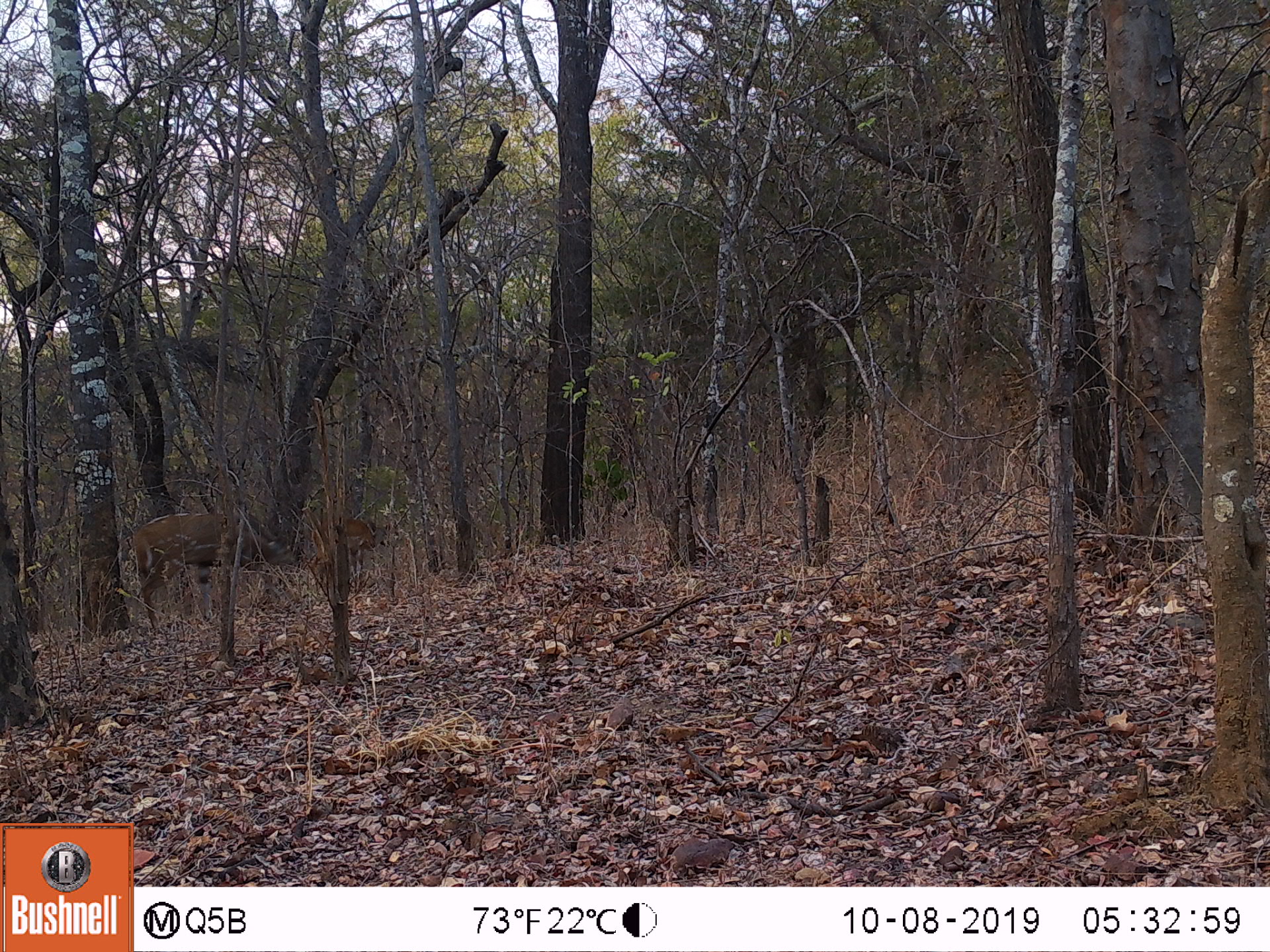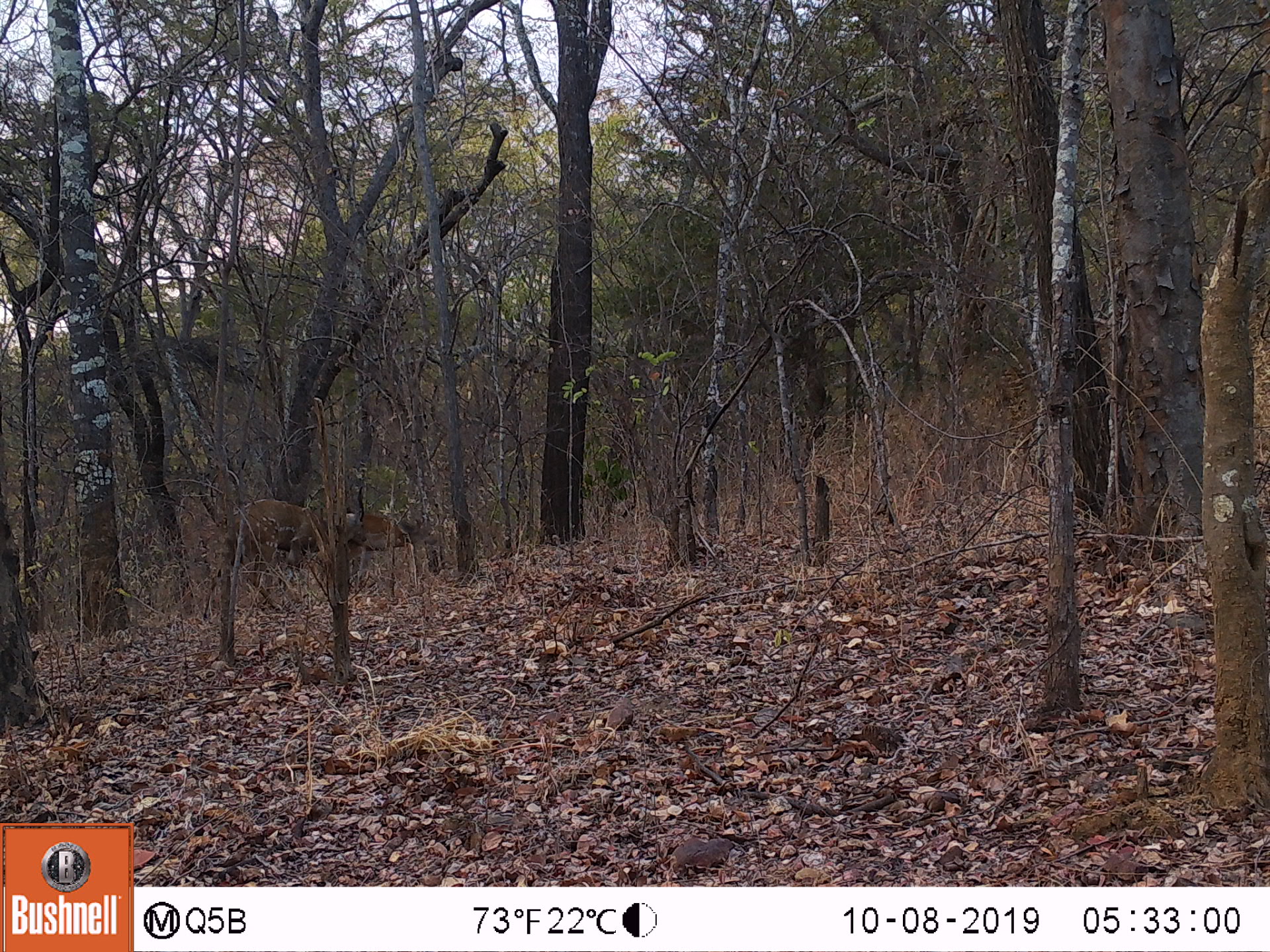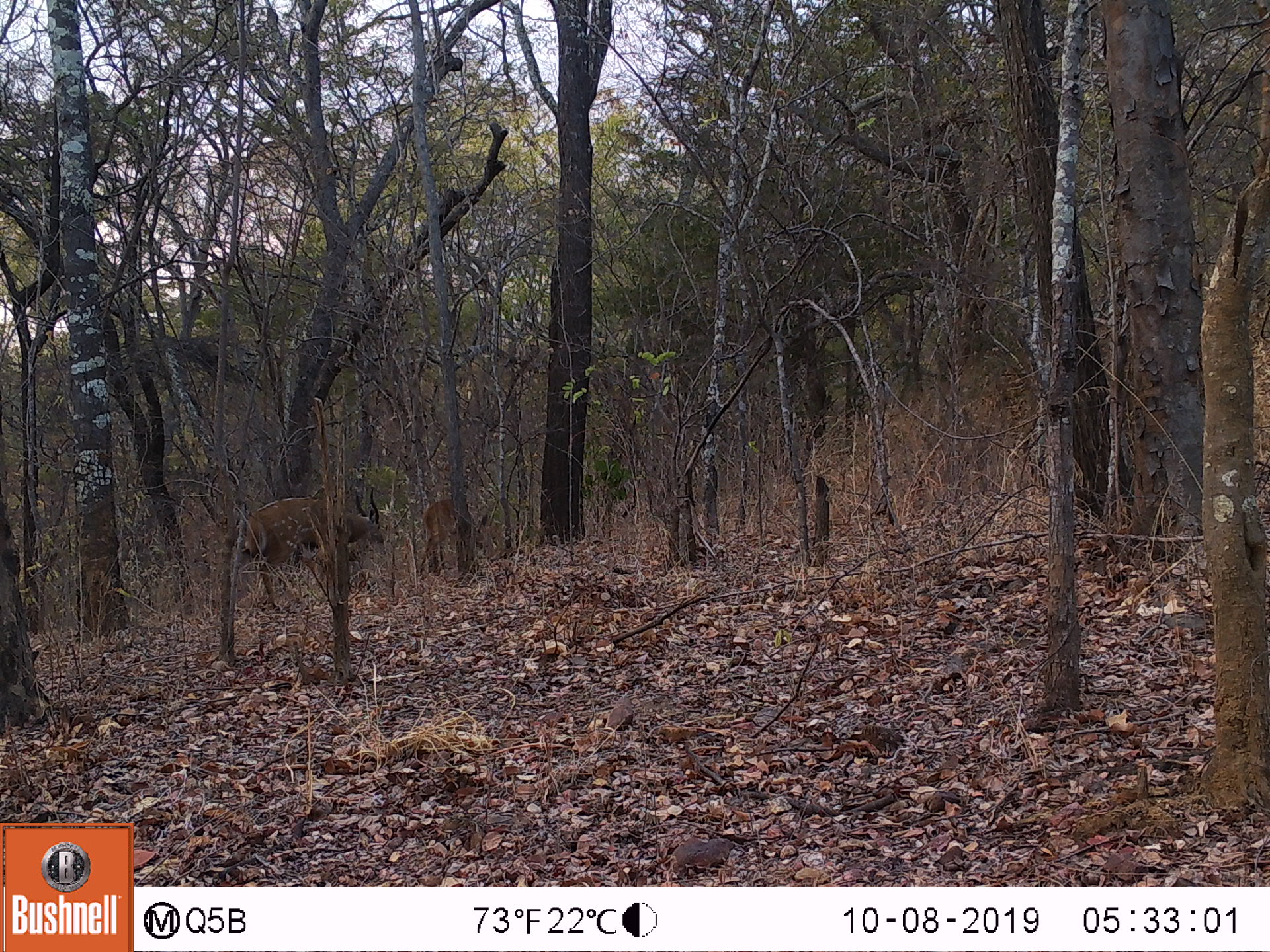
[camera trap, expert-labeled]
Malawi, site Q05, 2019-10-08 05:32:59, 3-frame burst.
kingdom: Animalia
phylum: Chordata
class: Mammalia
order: Artiodactyla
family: Bovidae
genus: Tragelaphus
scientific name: Tragelaphus sylvaticus sylvaticus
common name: cape bushbuck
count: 2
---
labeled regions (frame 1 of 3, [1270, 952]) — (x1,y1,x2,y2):
cape bushbuck: (124,510,308,626); (337,504,405,572)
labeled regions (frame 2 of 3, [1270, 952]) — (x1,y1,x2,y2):
cape bushbuck: (230,485,368,575); (363,512,436,557)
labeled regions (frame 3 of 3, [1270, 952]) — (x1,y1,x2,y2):
cape bushbuck: (237,482,387,604); (417,495,498,572)